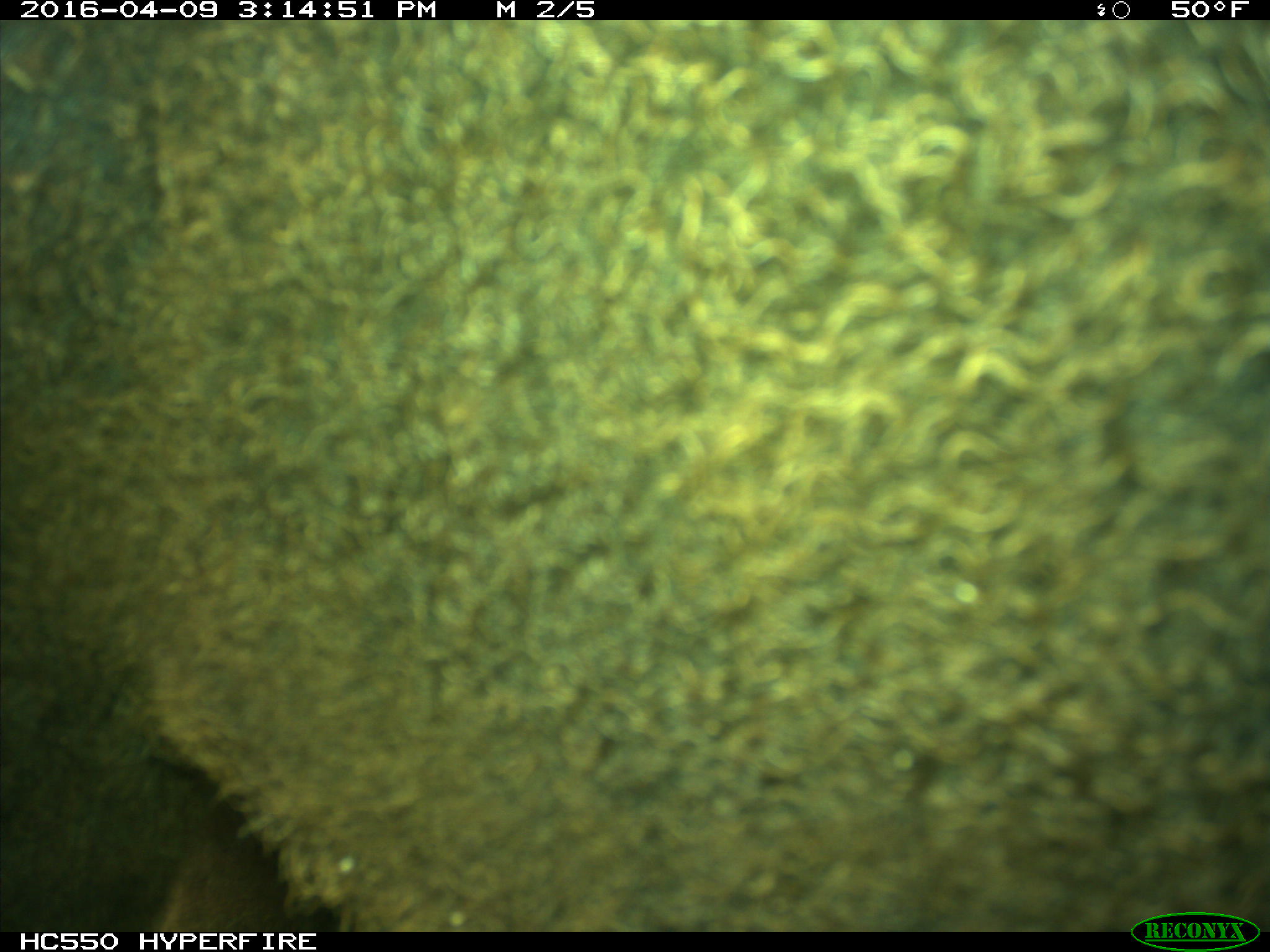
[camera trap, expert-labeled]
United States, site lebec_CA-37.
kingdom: Animalia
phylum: Chordata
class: Mammalia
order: Artiodactyla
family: Bovidae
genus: Bos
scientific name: Bos taurus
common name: domestic cow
Bos taurus (domestic cow).